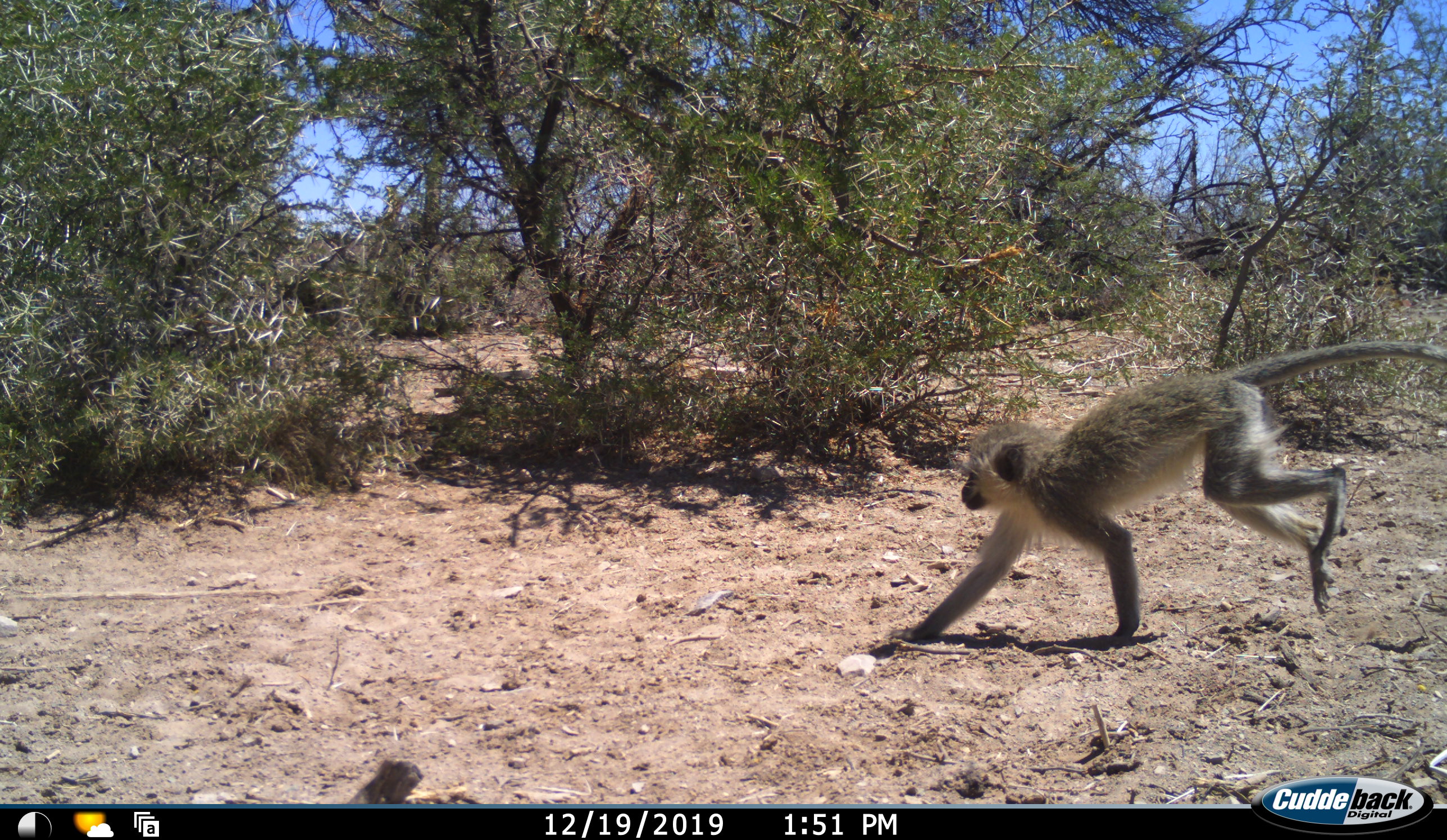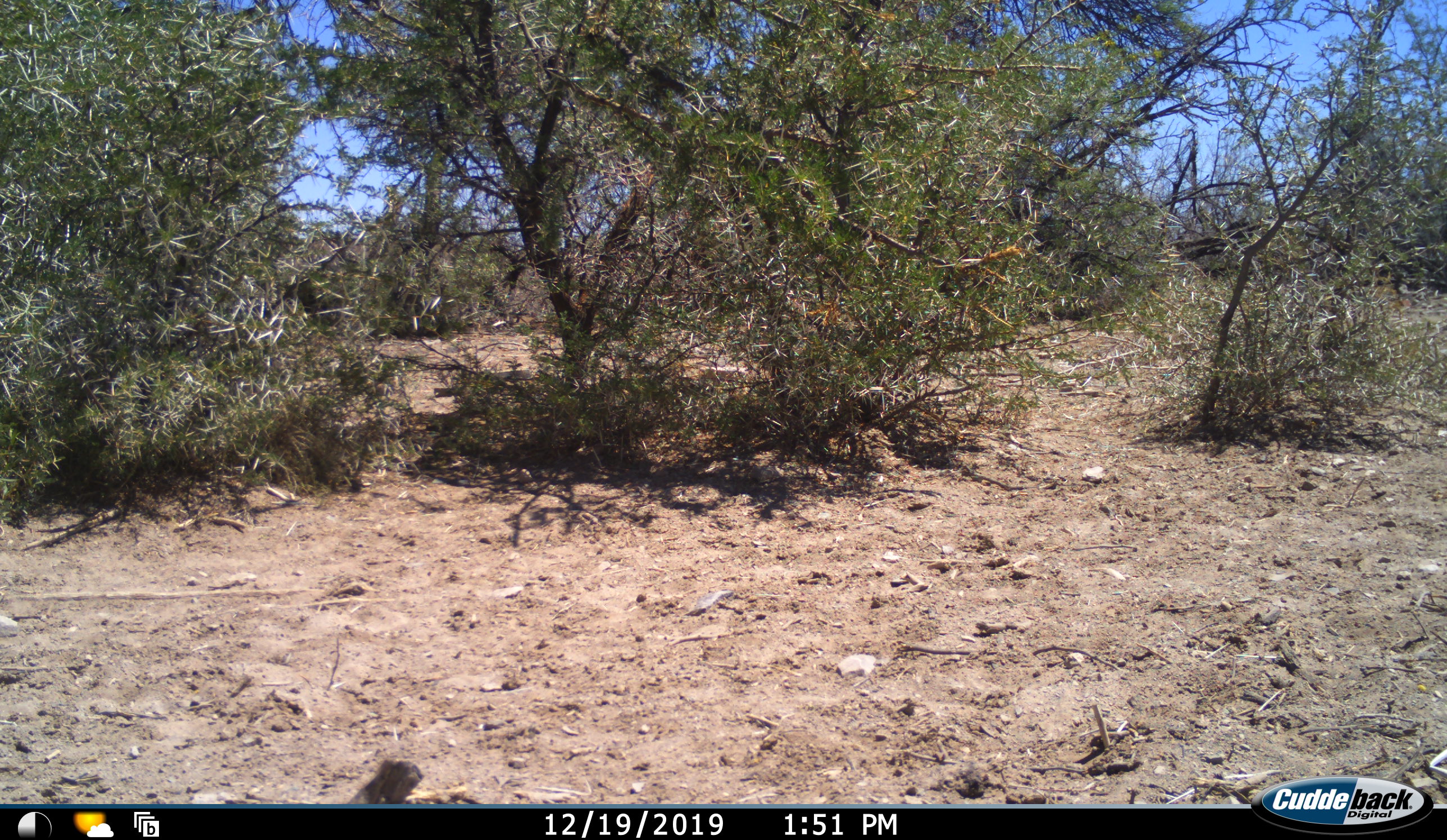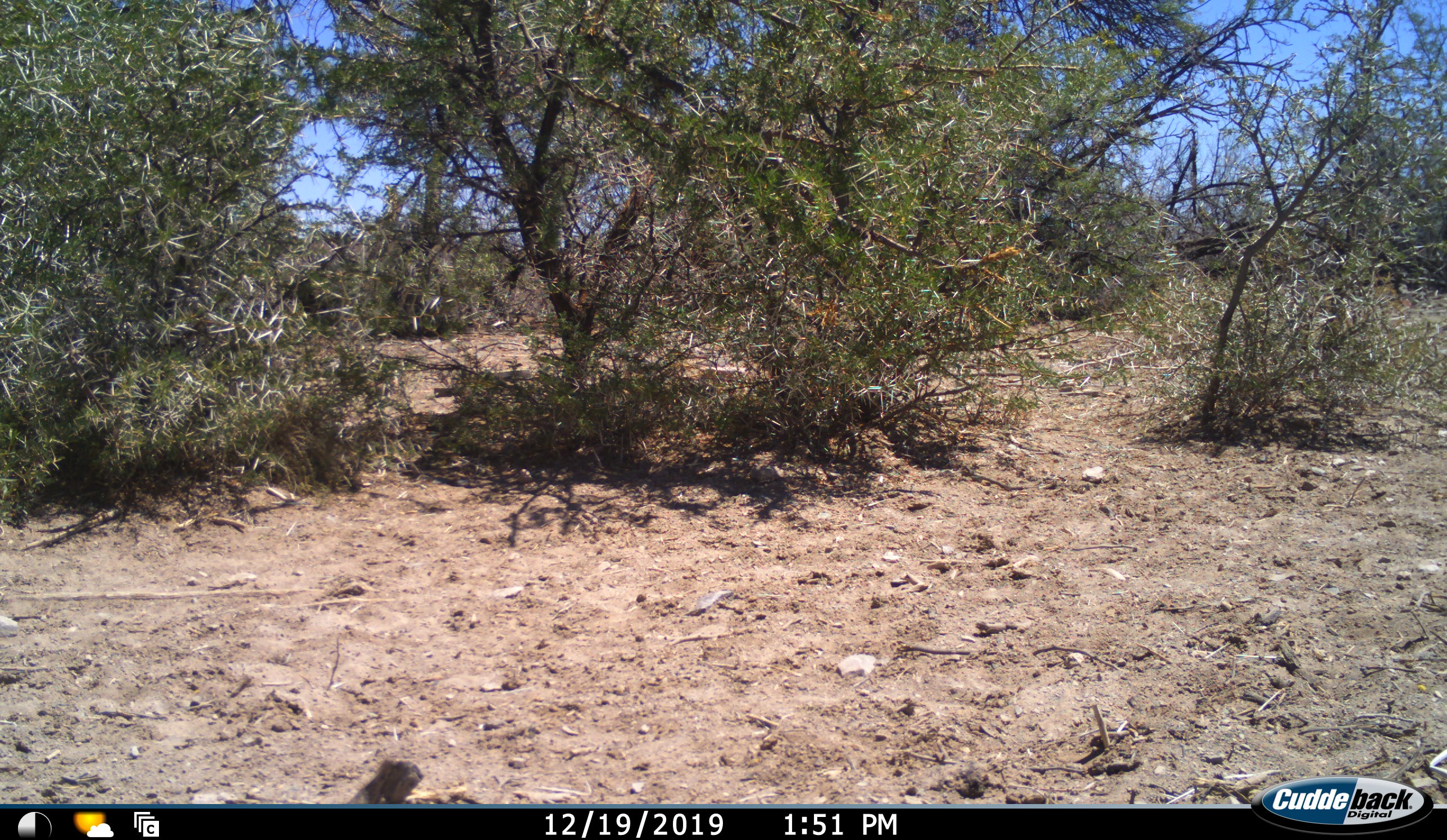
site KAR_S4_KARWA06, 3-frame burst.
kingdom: Animalia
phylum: Chordata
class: Mammalia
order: Primates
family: Cercopithecidae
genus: Chlorocebus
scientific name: Chlorocebus pygerythrus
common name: vervet monkey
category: monkeyvervet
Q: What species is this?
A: Monkeyvervet (vervet monkey) (Chlorocebus pygerythrus).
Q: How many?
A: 1.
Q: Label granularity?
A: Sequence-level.